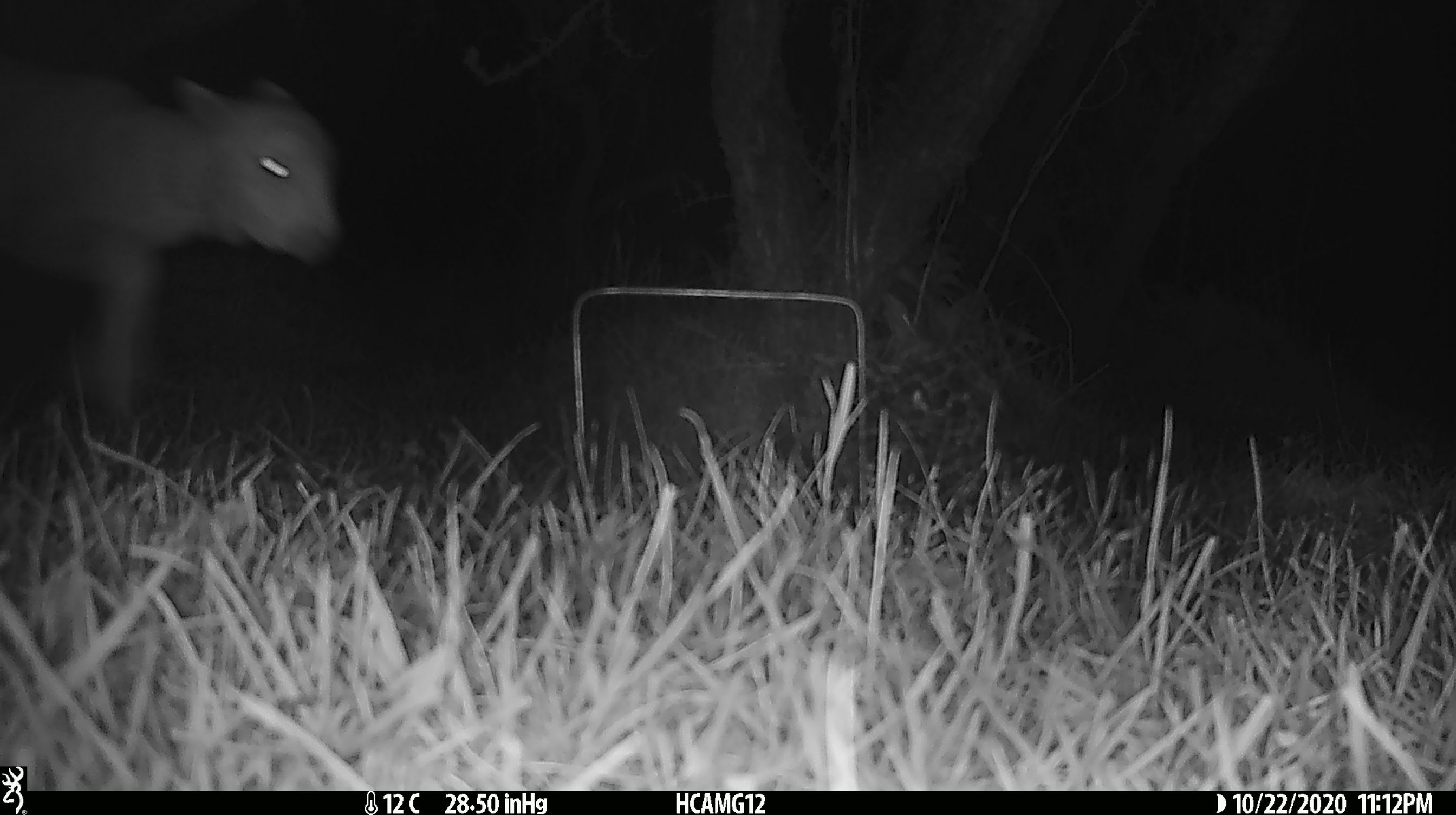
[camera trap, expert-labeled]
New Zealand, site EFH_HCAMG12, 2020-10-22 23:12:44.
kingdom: Animalia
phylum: Chordata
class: Mammalia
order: Artiodactyla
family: Bovidae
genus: Ovis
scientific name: Ovis aries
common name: domestic sheep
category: sheep